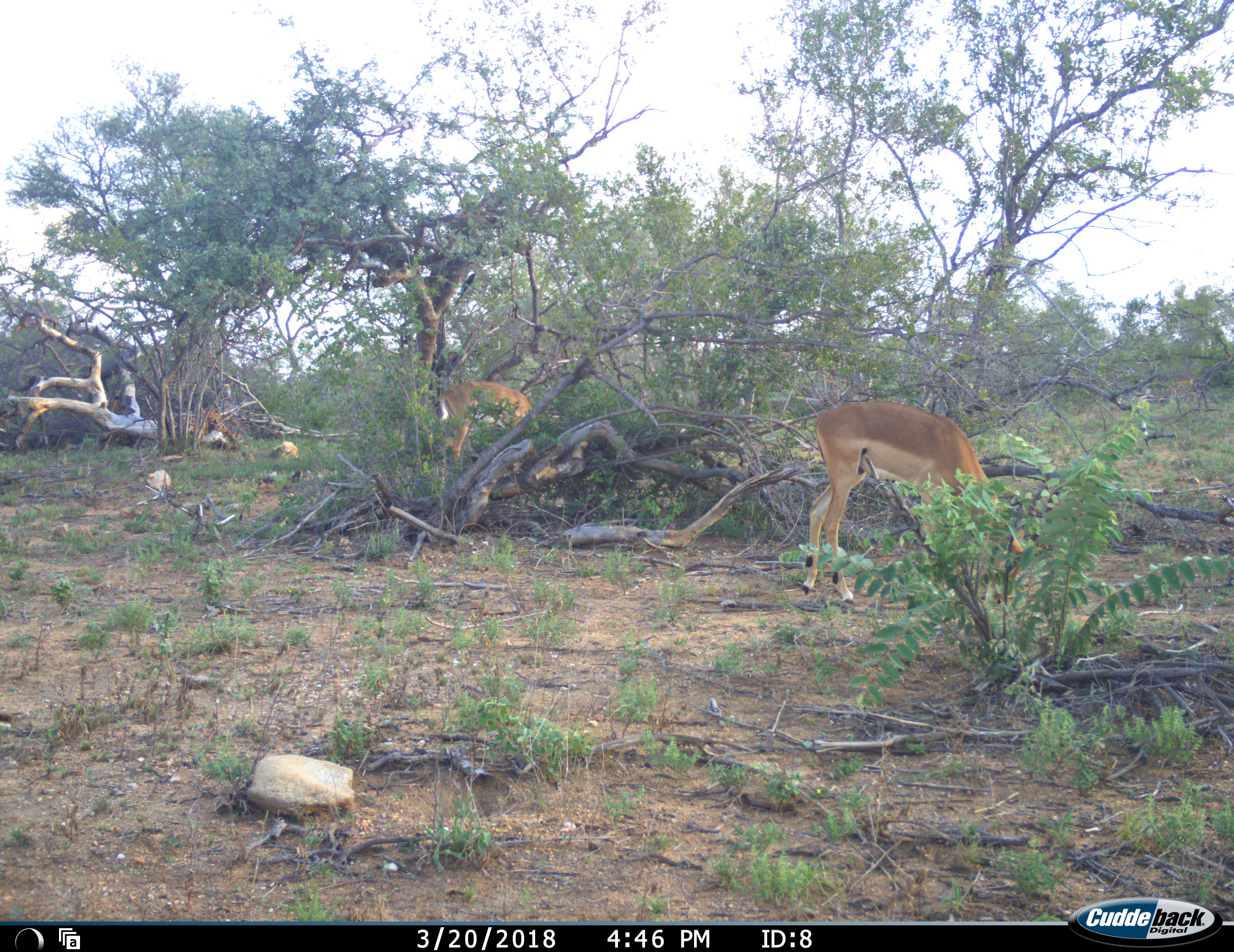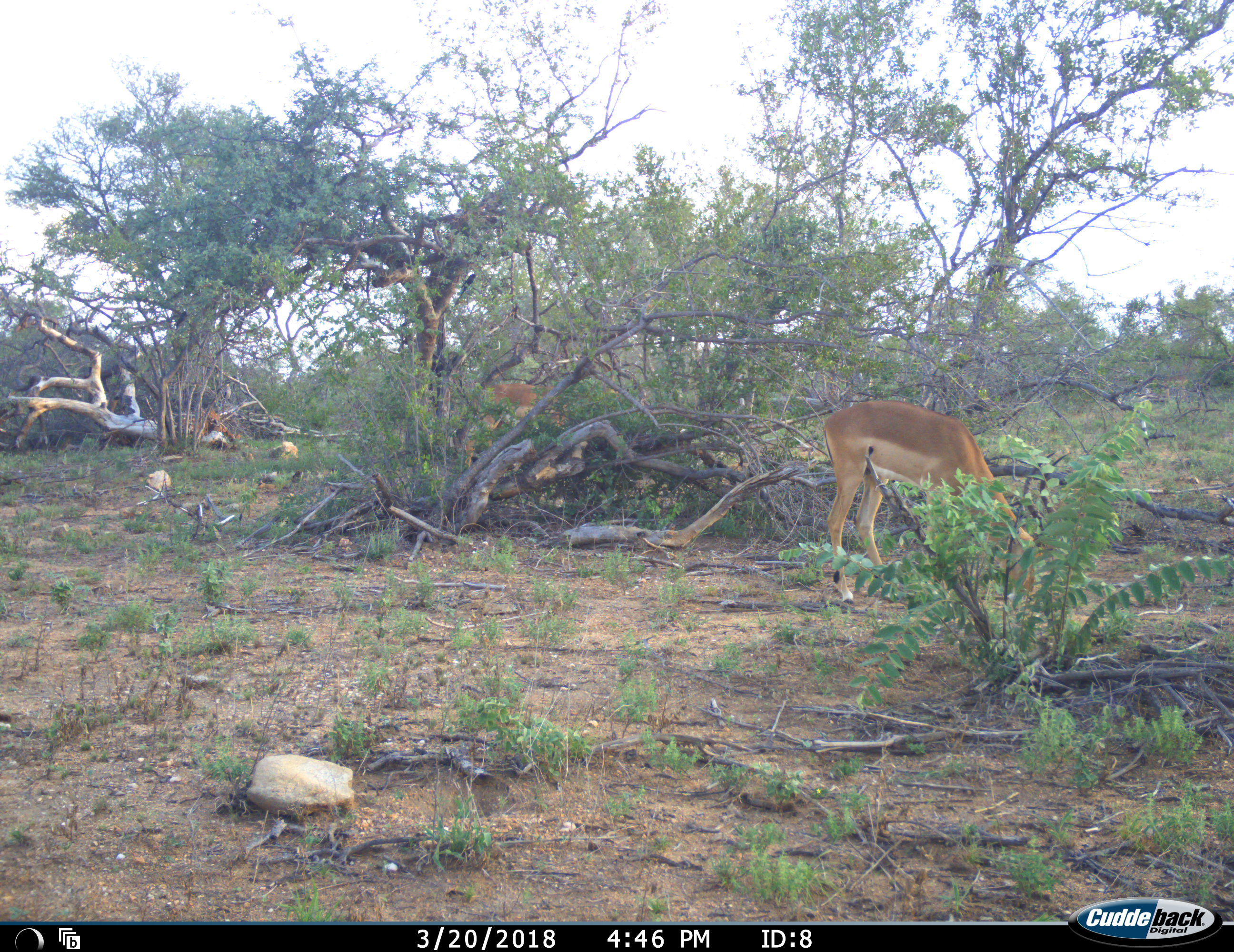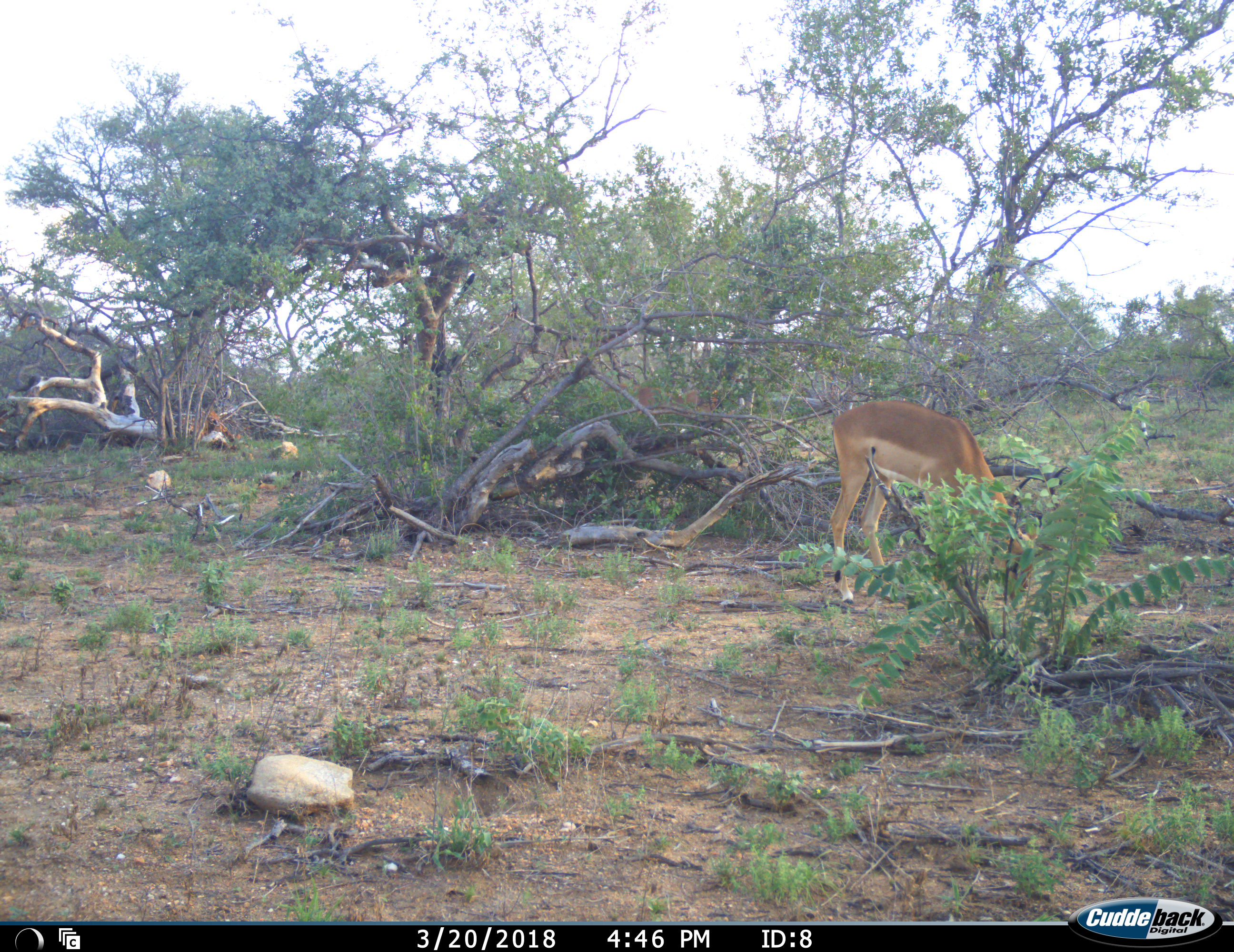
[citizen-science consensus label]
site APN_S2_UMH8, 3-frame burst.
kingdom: Animalia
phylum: Chordata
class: Mammalia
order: Artiodactyla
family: Bovidae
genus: Aepyceros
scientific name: Aepyceros melampus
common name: impala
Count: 2.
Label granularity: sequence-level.